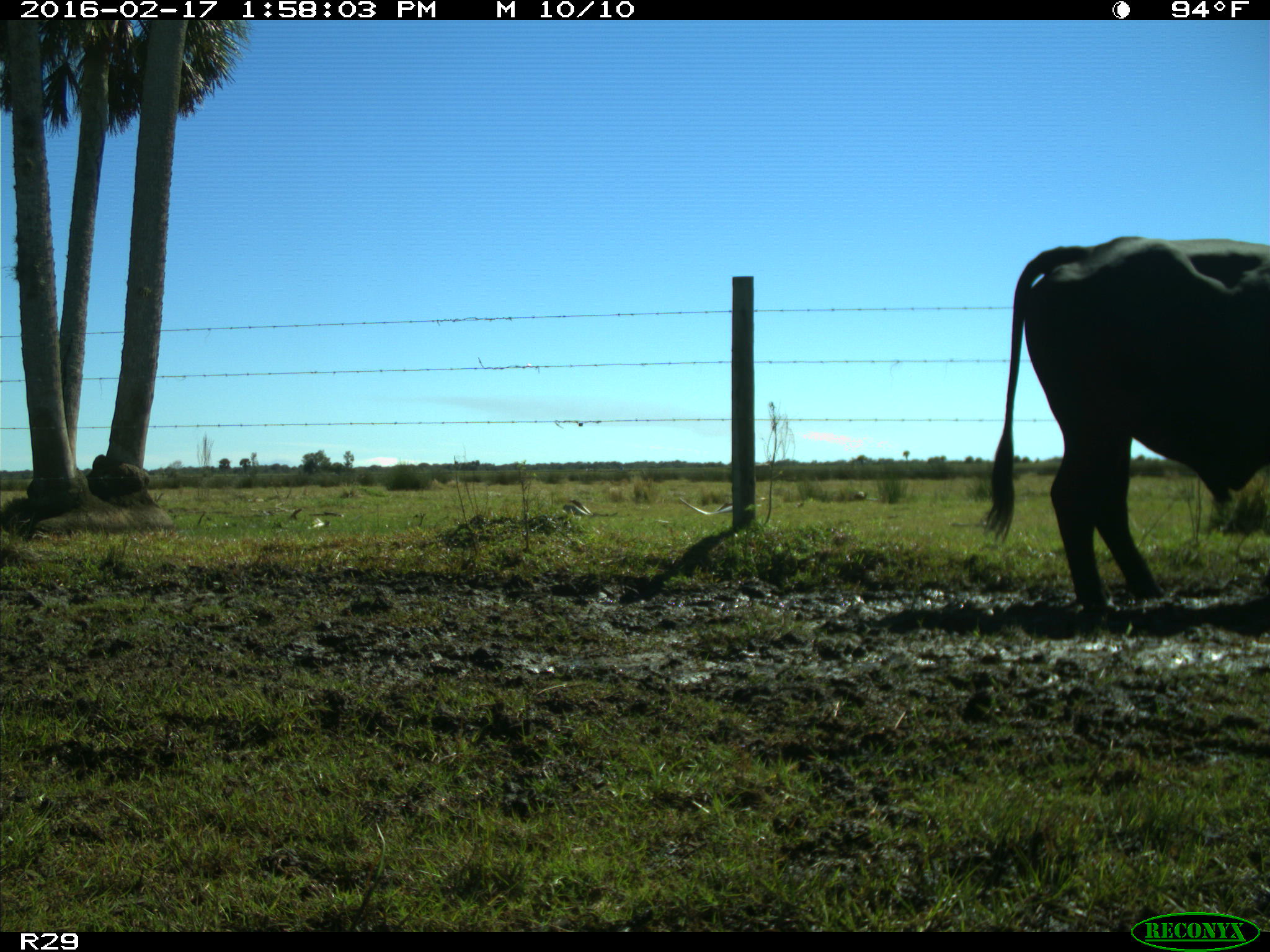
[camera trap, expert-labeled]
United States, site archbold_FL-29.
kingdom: Animalia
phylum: Chordata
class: Mammalia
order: Artiodactyla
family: Bovidae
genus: Bos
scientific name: Bos taurus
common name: domestic cow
Bos taurus (domestic cow).